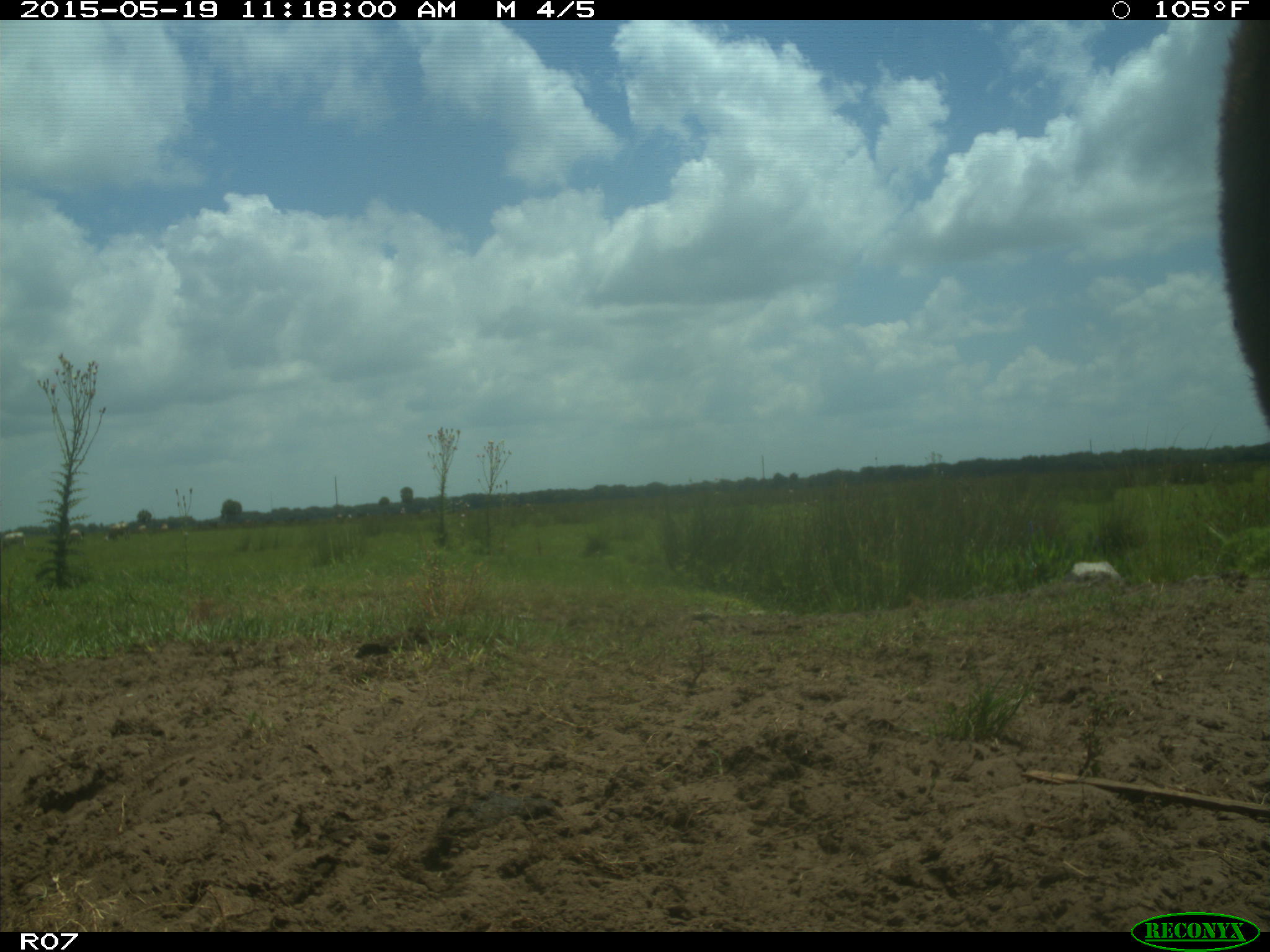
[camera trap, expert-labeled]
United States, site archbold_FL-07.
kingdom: Animalia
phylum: Chordata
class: Mammalia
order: Artiodactyla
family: Bovidae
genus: Bos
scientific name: Bos taurus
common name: domestic cow